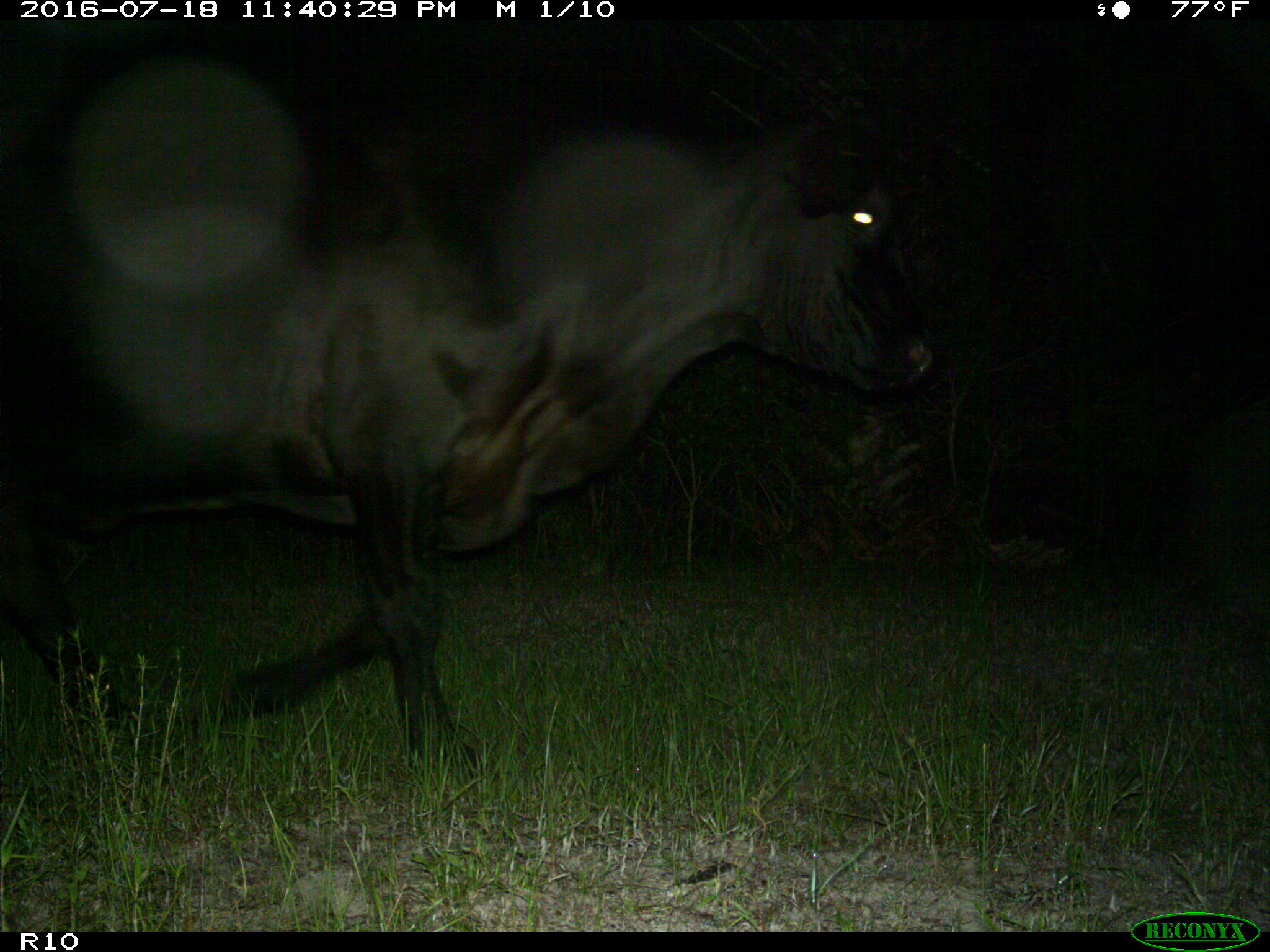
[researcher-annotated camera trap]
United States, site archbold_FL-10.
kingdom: Animalia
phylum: Chordata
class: Mammalia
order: Artiodactyla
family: Bovidae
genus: Bos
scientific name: Bos taurus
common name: domestic cow